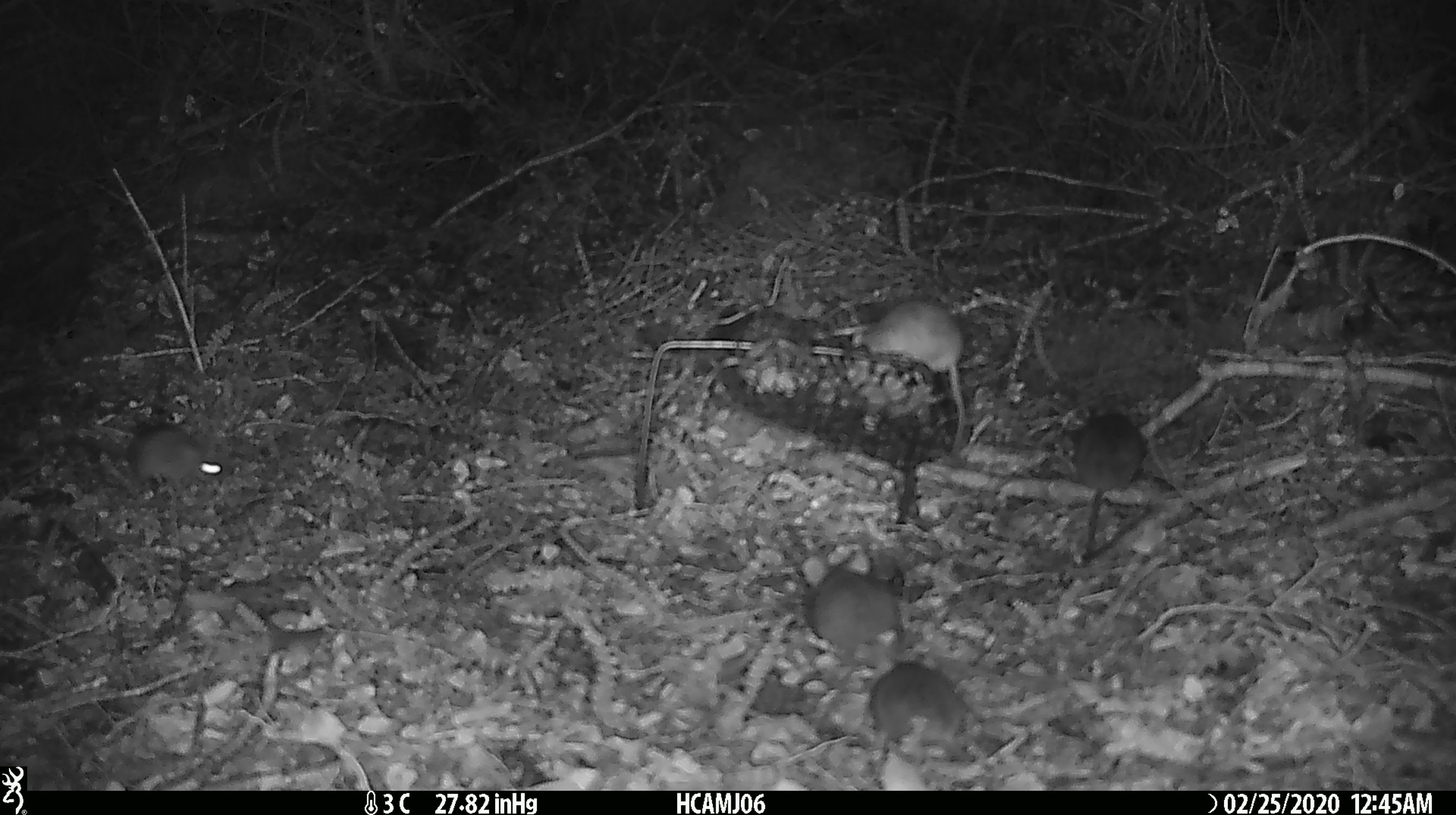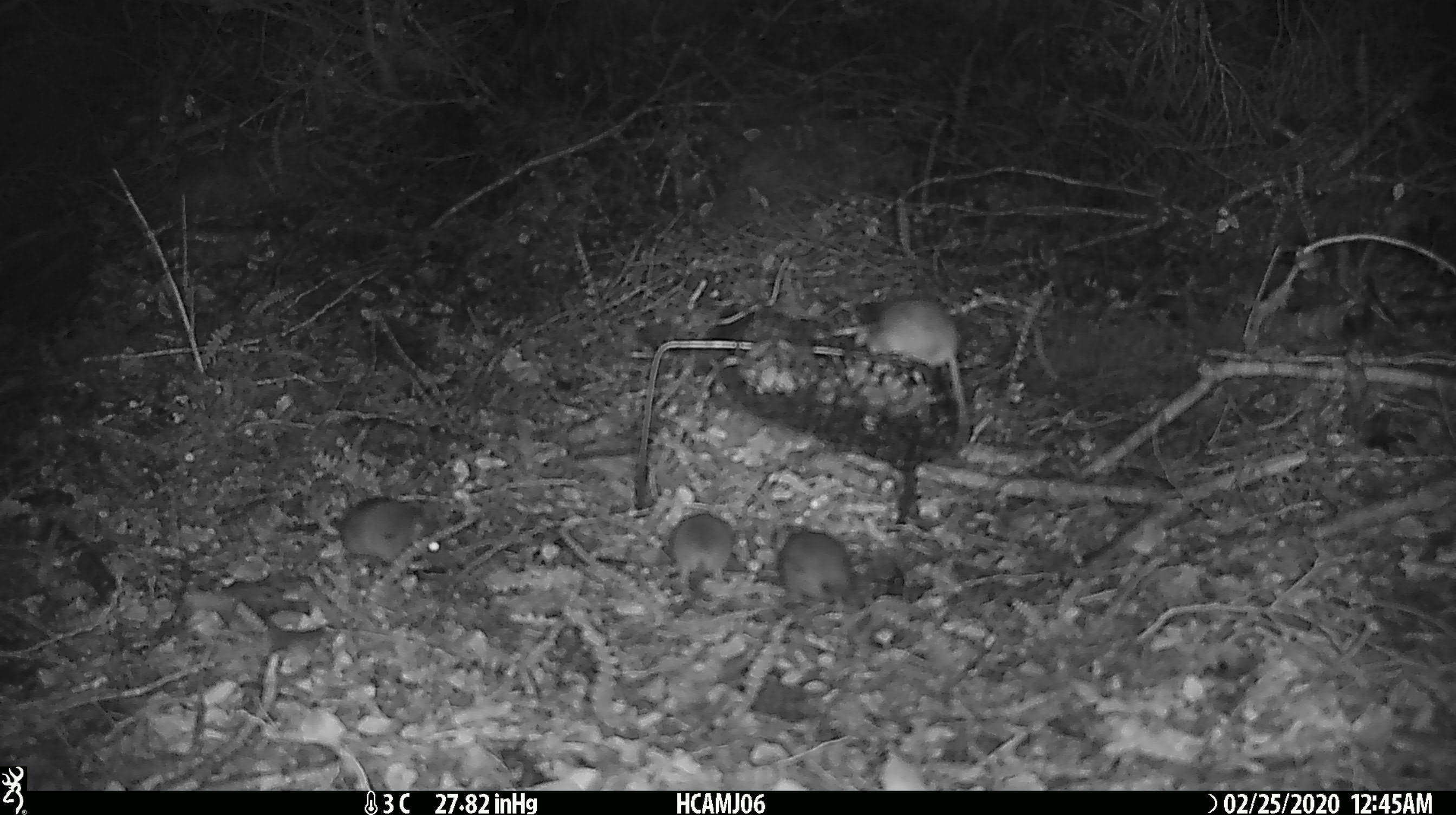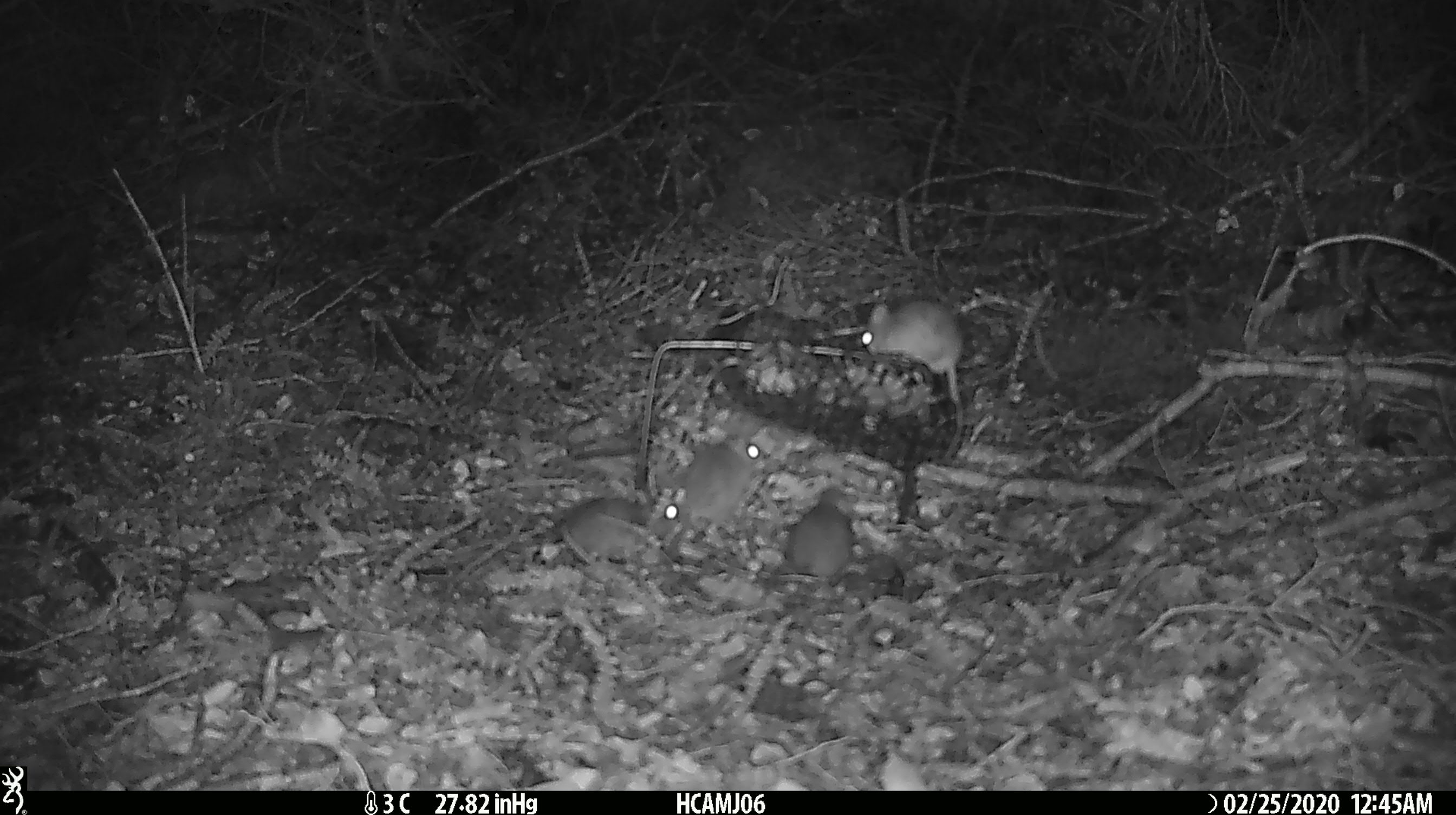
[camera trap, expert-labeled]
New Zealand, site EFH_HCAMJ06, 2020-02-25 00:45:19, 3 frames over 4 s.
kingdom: Animalia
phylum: Chordata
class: Mammalia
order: Rodentia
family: Muridae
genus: Mus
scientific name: Mus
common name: mouse